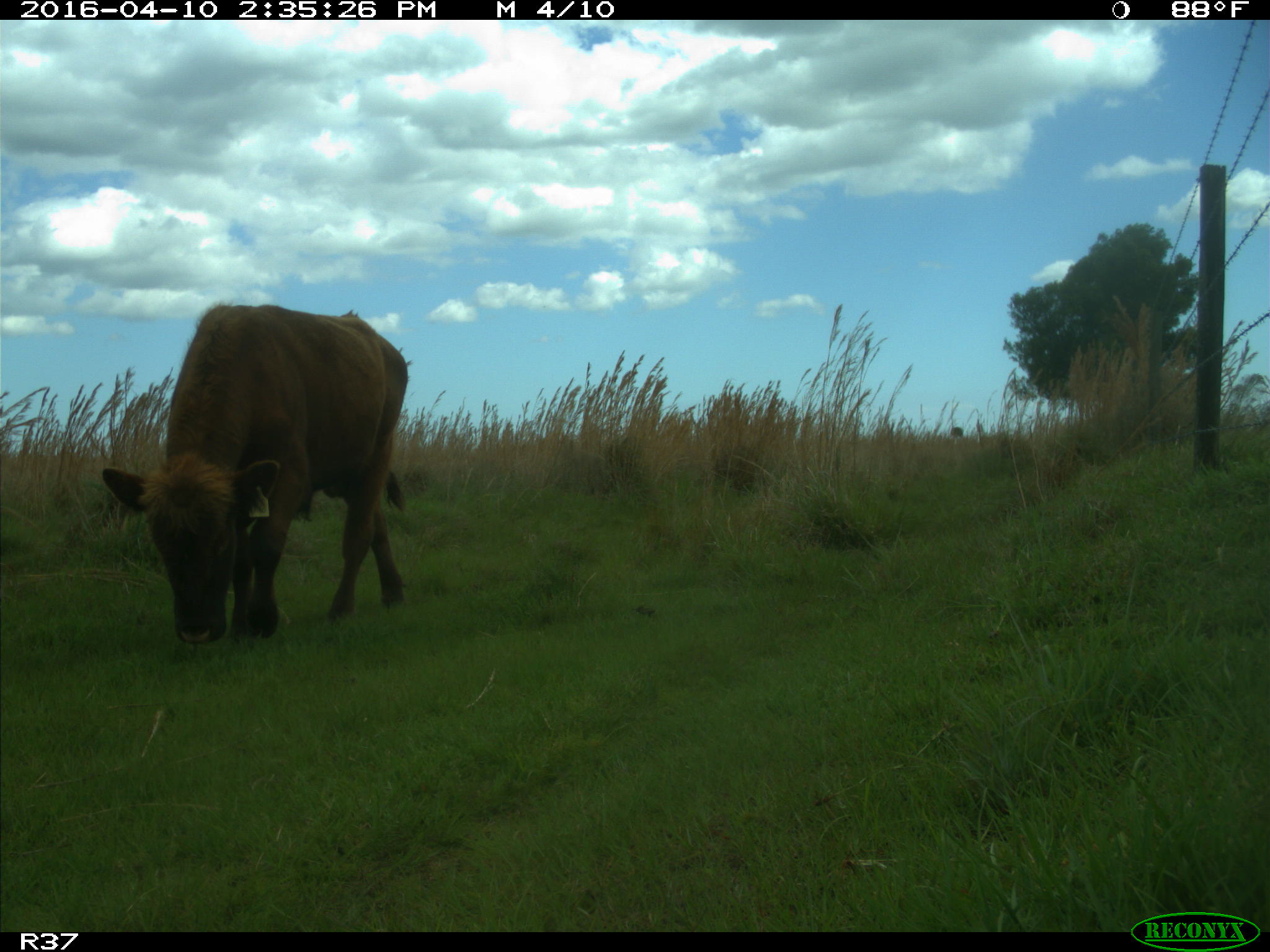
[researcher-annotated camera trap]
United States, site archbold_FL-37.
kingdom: Animalia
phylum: Chordata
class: Mammalia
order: Artiodactyla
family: Bovidae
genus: Bos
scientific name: Bos taurus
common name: domestic cow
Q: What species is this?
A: Bos taurus (domestic cow).